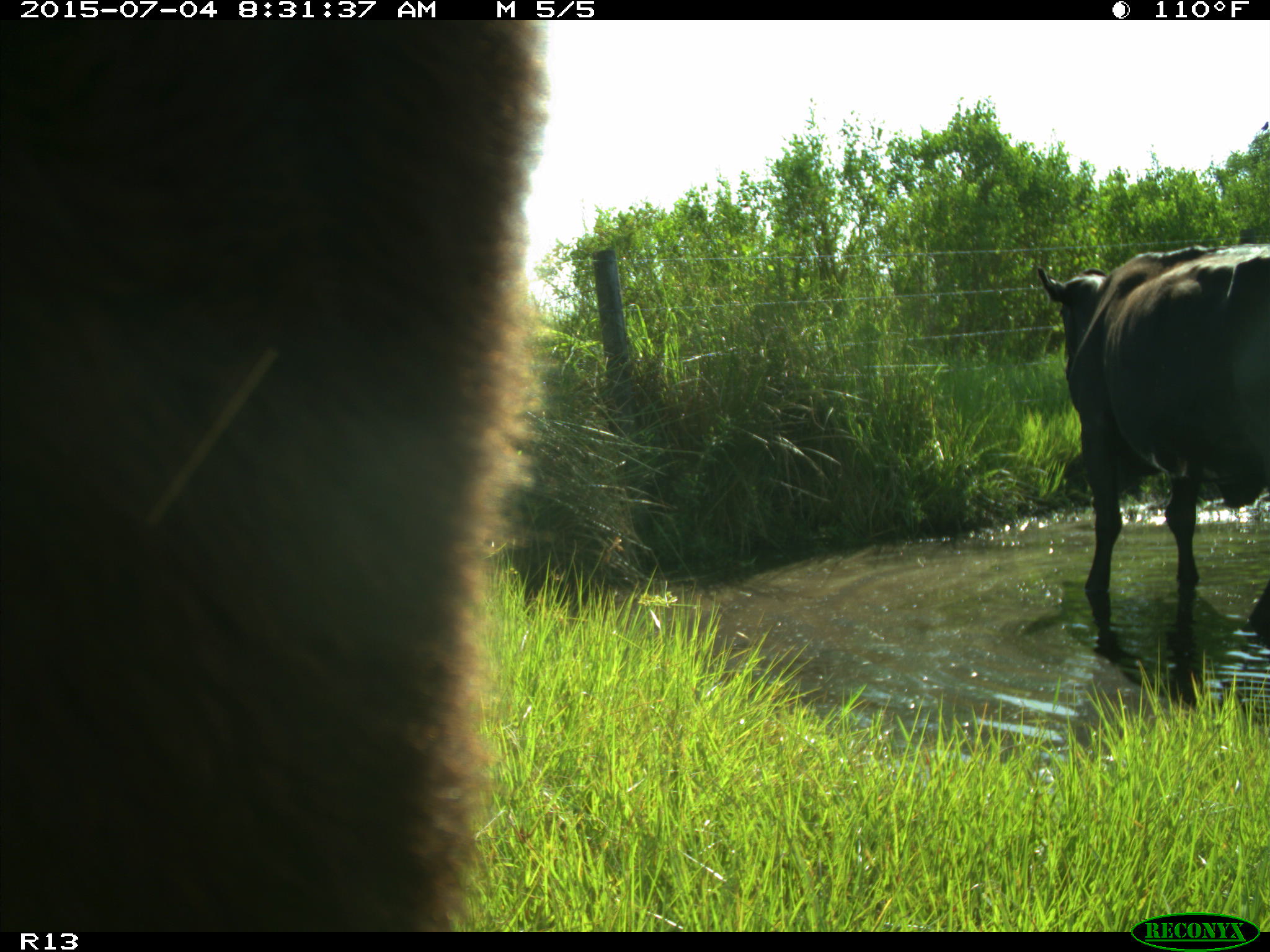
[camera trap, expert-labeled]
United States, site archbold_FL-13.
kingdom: Animalia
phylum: Chordata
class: Mammalia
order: Artiodactyla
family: Bovidae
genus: Bos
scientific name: Bos taurus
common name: domestic cow